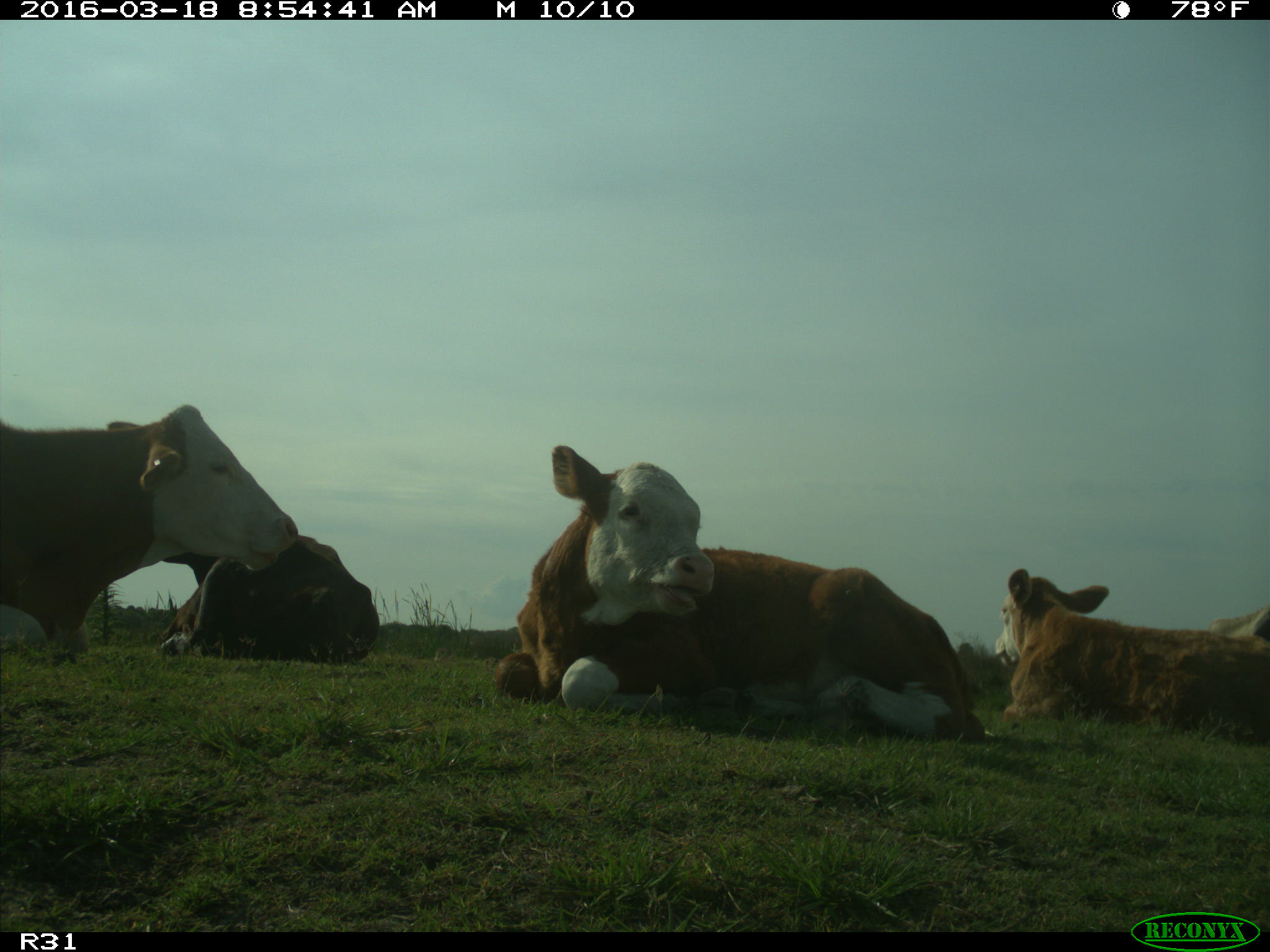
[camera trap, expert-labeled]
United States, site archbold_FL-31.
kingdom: Animalia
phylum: Chordata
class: Mammalia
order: Artiodactyla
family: Bovidae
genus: Bos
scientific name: Bos taurus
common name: domestic cow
Bos taurus (domestic cow).